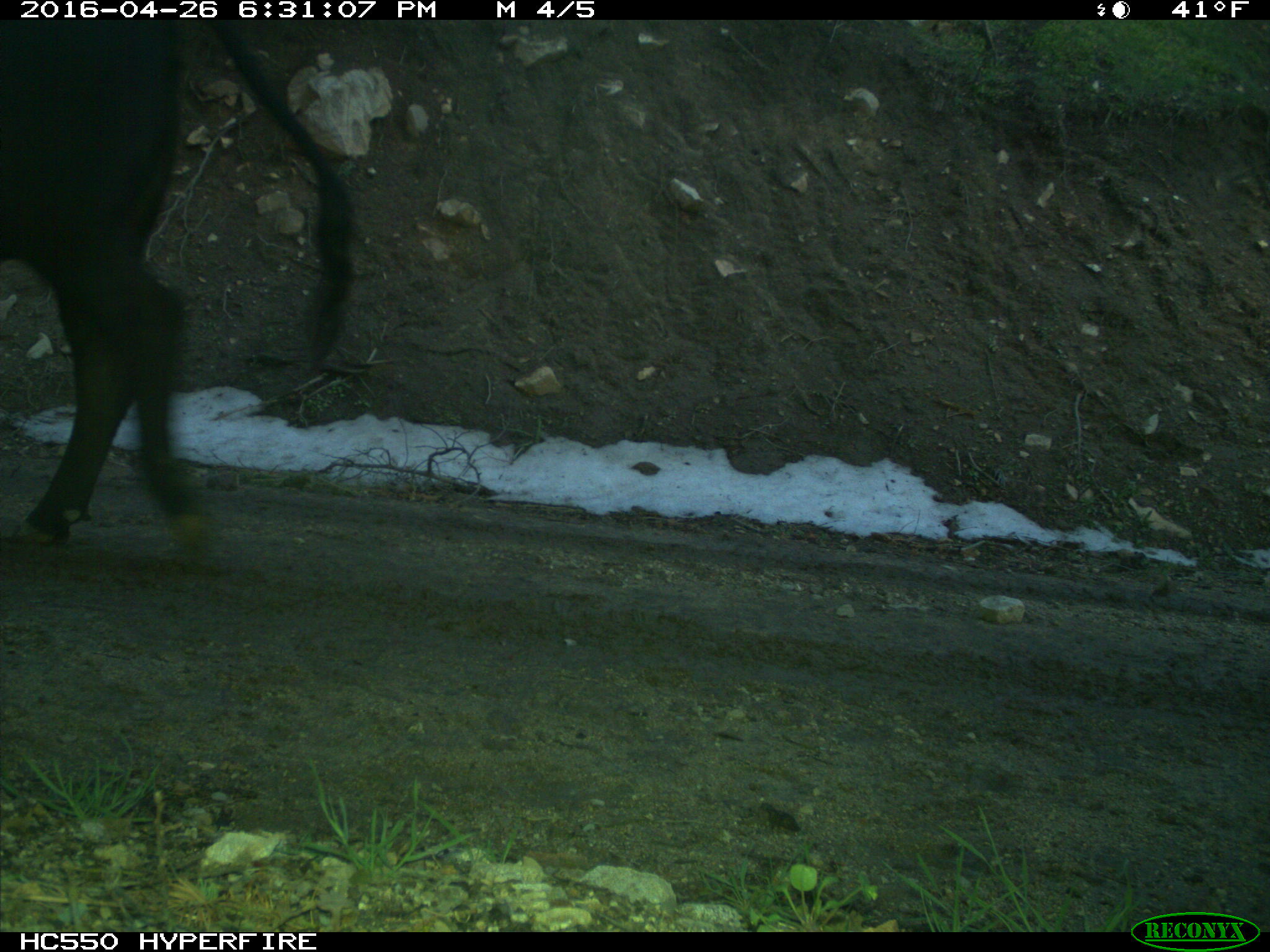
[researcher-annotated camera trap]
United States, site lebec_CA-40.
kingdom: Animalia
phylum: Chordata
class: Mammalia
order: Artiodactyla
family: Bovidae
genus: Bos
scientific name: Bos taurus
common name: domestic cow